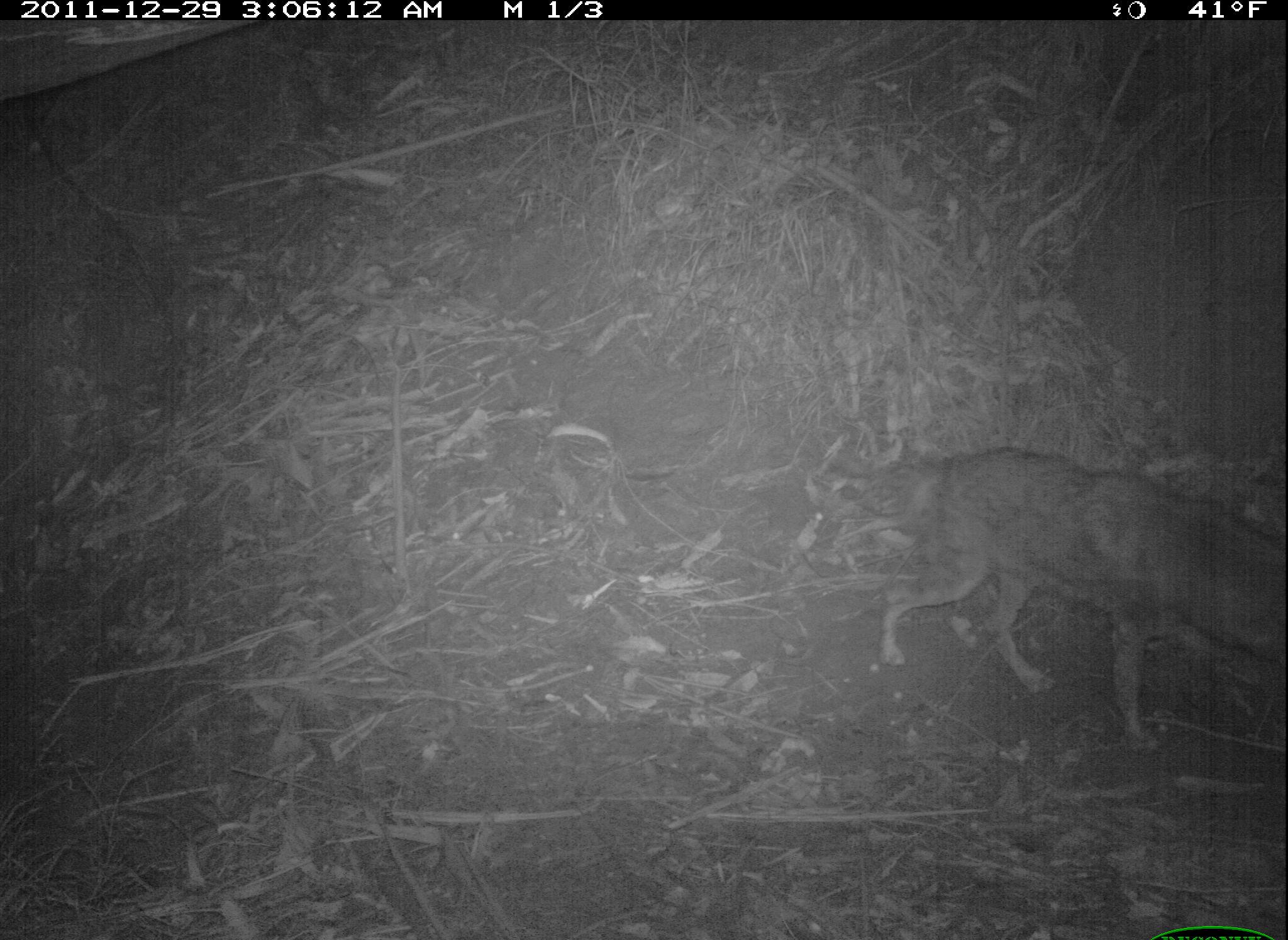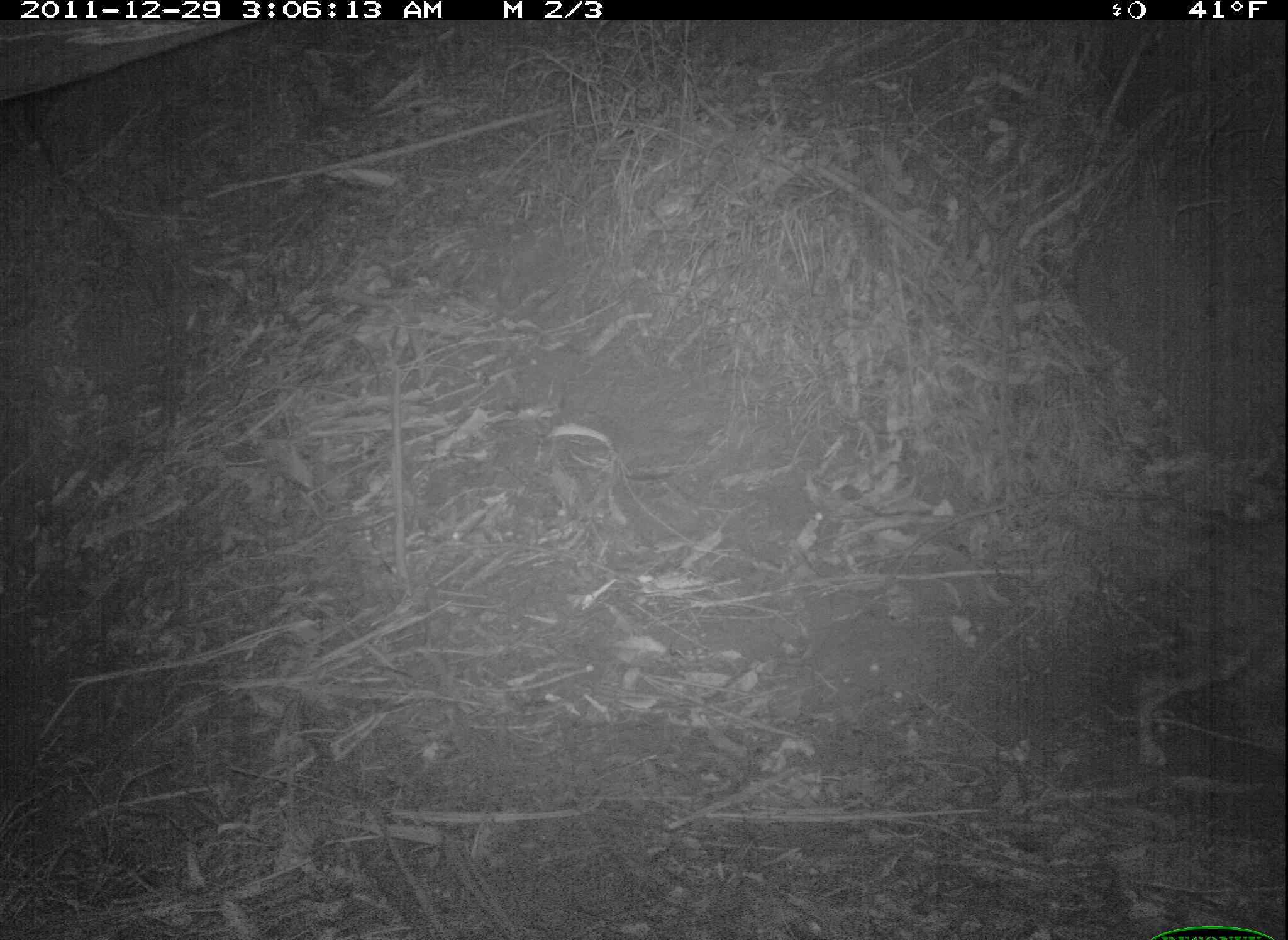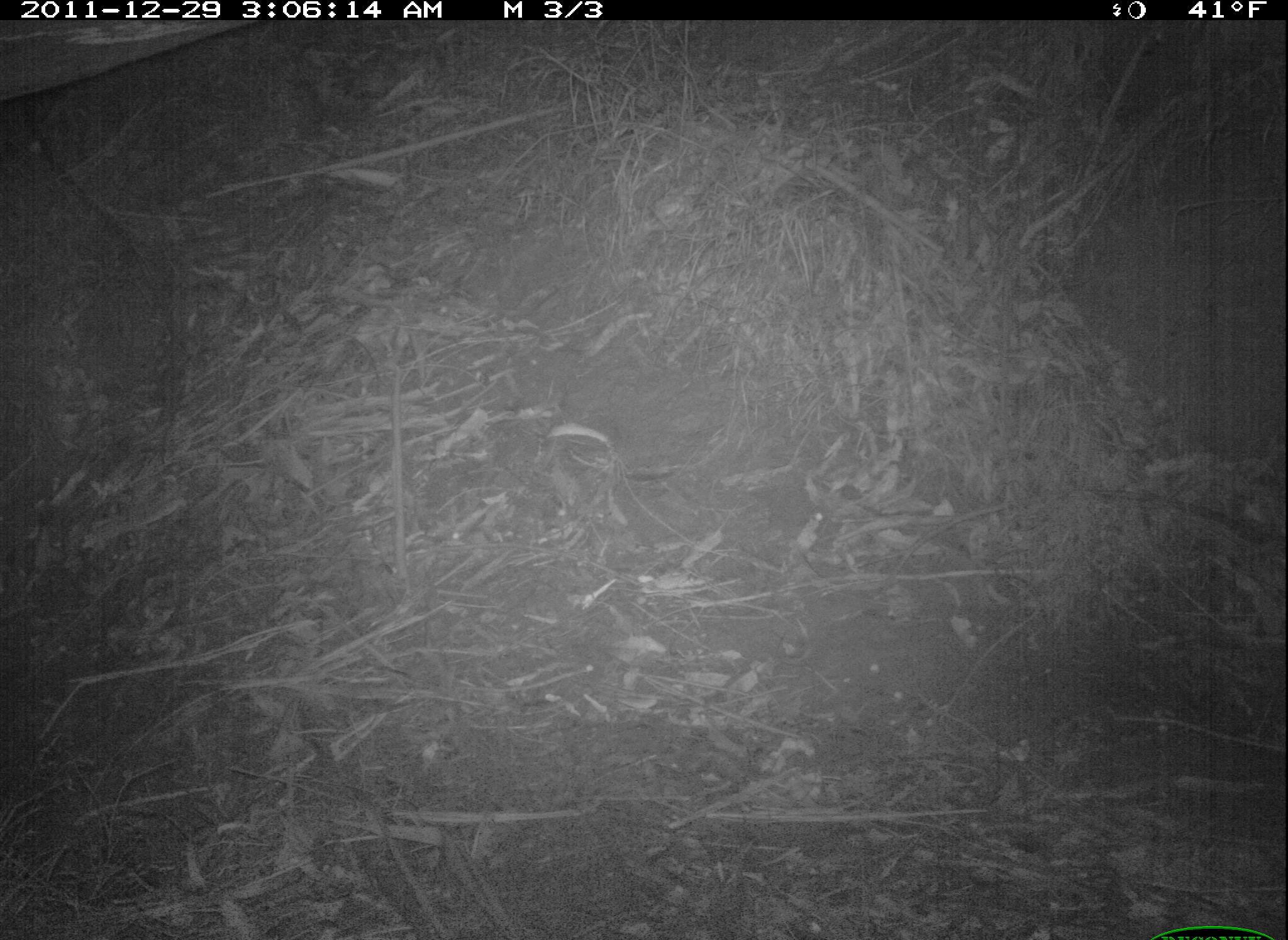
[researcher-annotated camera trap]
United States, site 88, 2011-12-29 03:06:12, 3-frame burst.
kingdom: Animalia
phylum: Chordata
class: Mammalia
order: Carnivora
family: Canidae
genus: Canis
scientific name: Canis latrans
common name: coyote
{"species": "coyote (Canis latrans)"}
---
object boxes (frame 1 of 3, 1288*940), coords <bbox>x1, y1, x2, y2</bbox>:
coyote: <bbox>815, 433, 1278, 759</bbox>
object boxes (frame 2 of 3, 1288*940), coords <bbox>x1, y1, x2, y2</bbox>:
coyote: <bbox>1035, 485, 1287, 782</bbox>